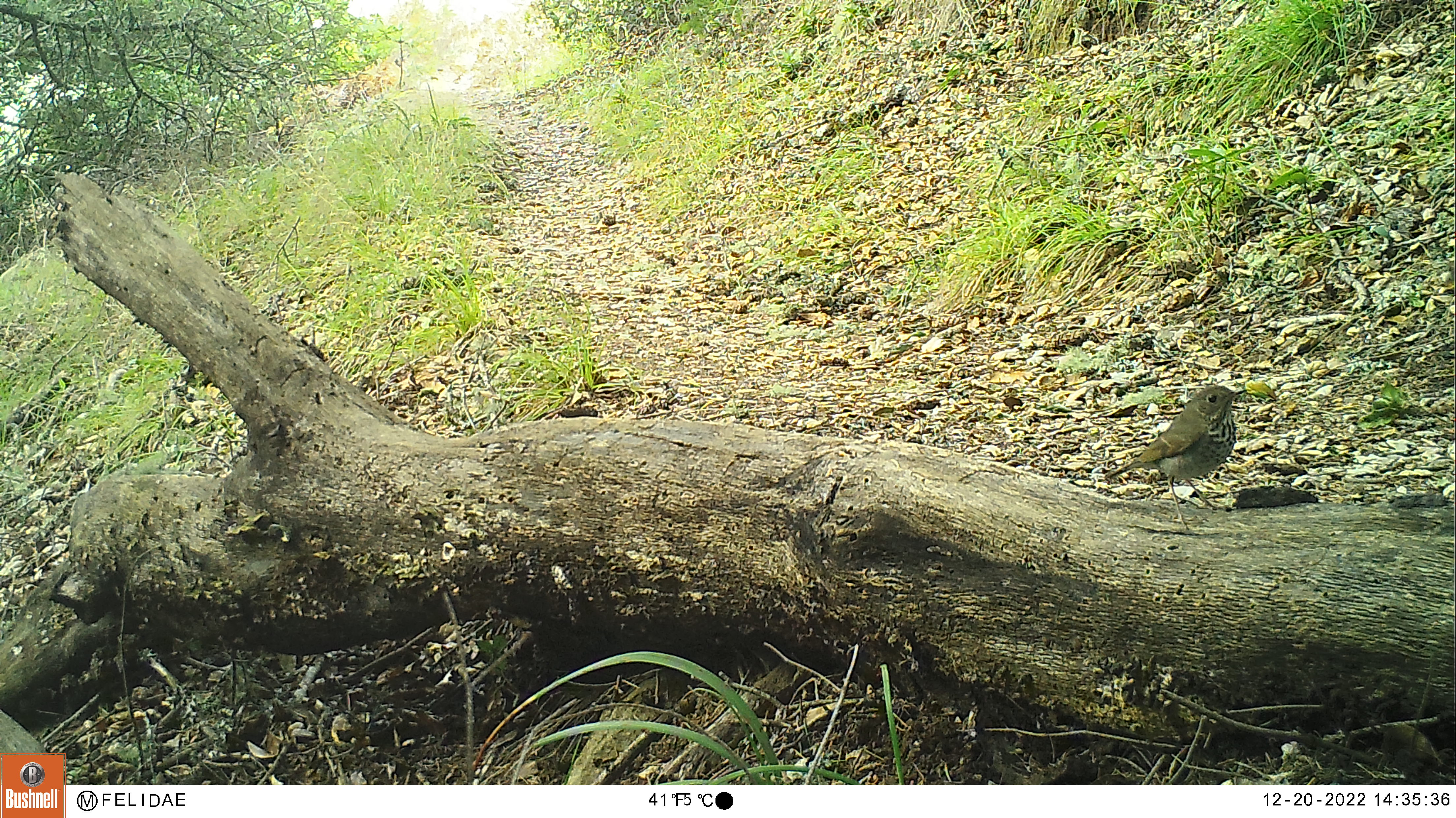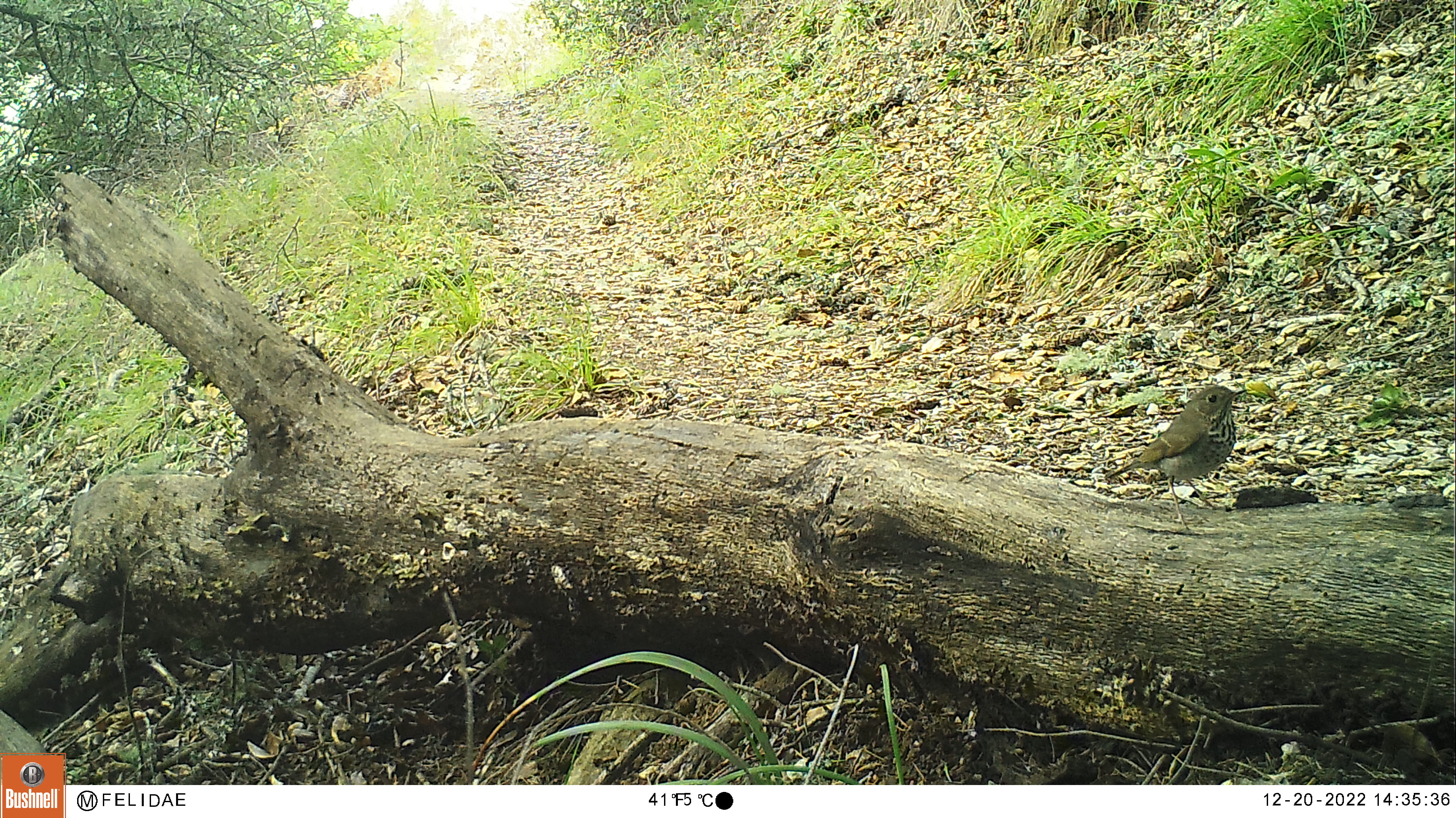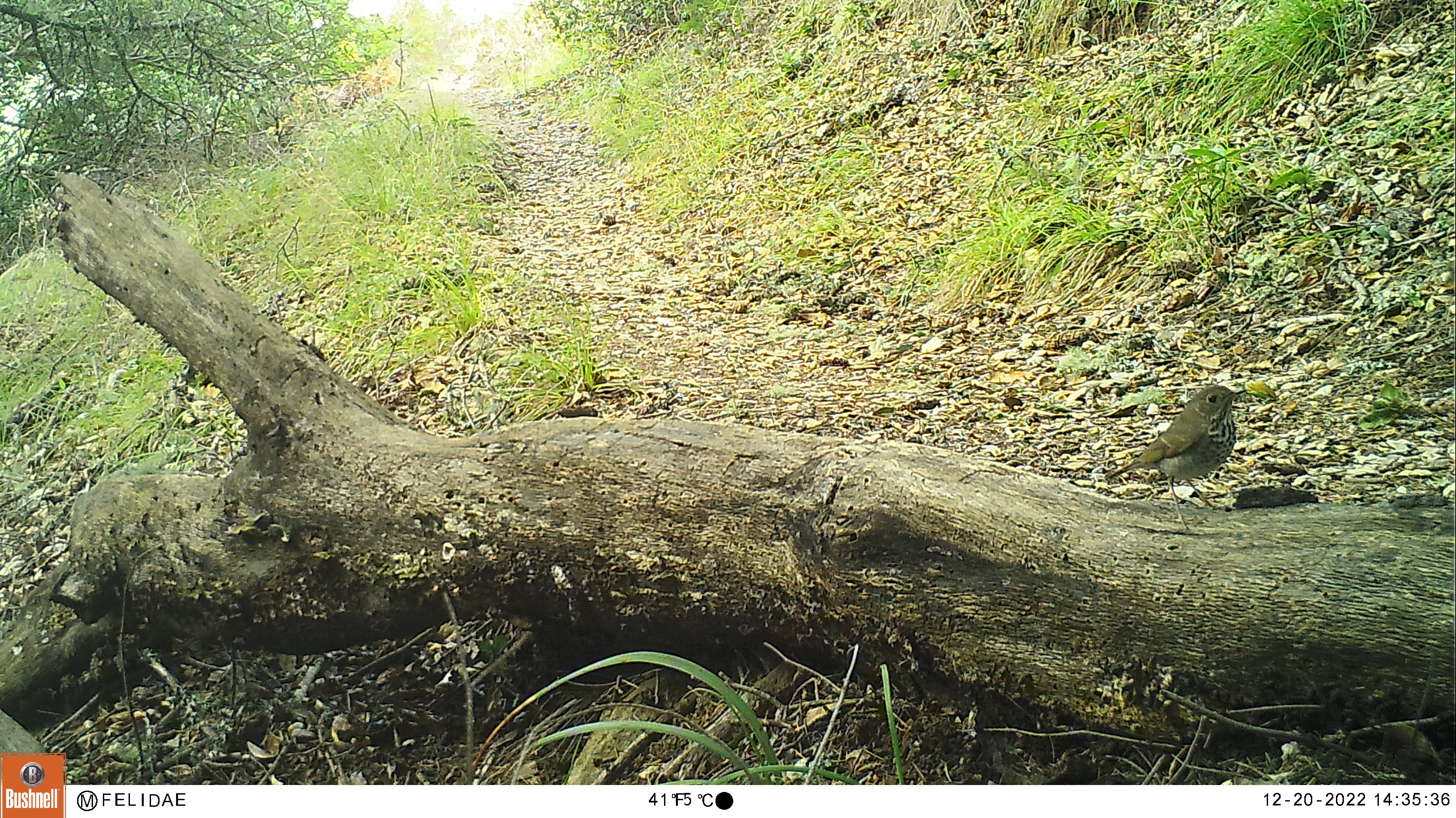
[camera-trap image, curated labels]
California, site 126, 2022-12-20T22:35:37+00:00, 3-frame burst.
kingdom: Animalia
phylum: Chordata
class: Aves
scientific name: Aves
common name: bird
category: unknown bird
Unknown bird (bird) (Aves).